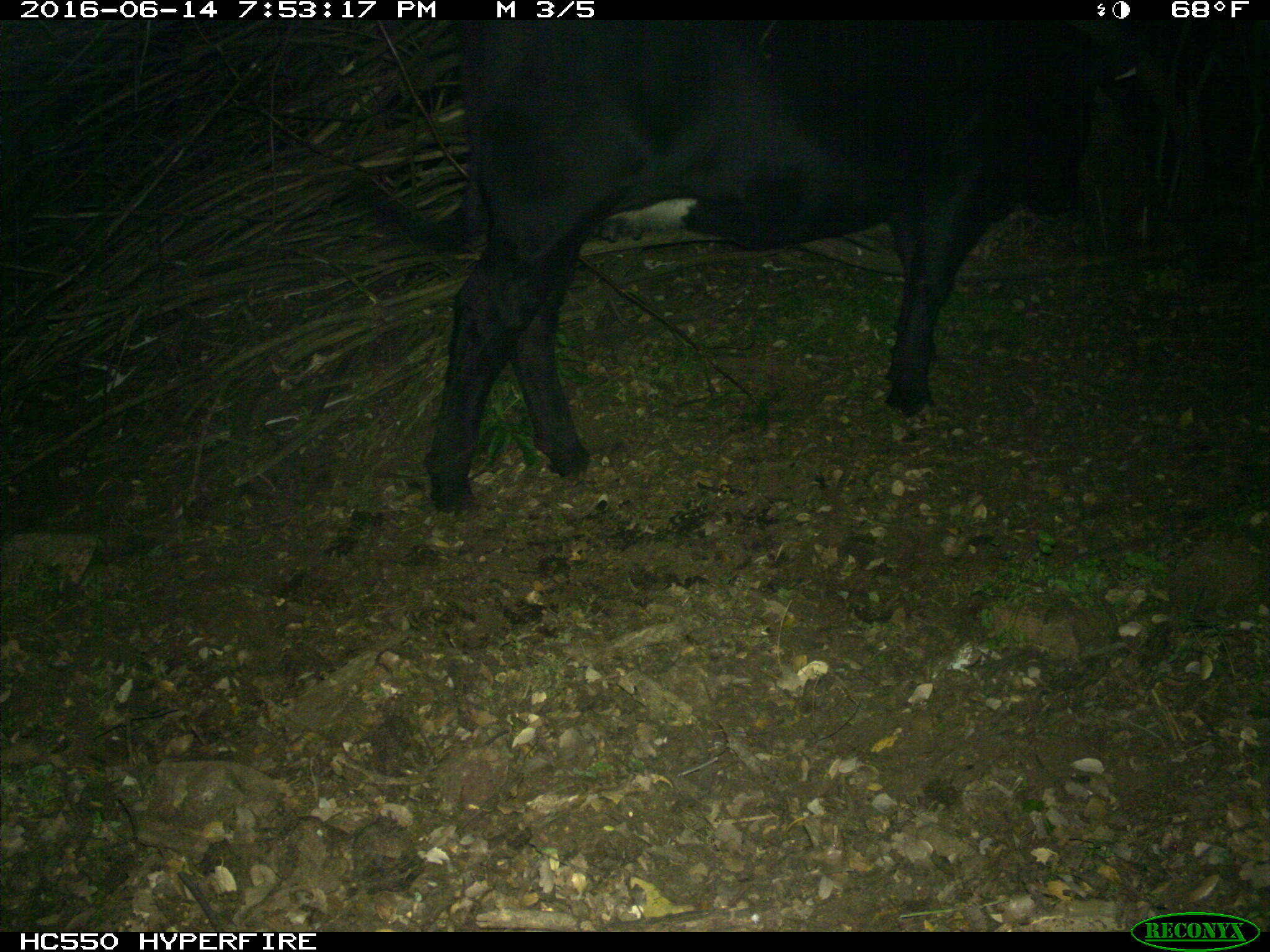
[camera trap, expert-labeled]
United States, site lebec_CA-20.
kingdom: Animalia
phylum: Chordata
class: Mammalia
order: Artiodactyla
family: Bovidae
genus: Bos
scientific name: Bos taurus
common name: domestic cow